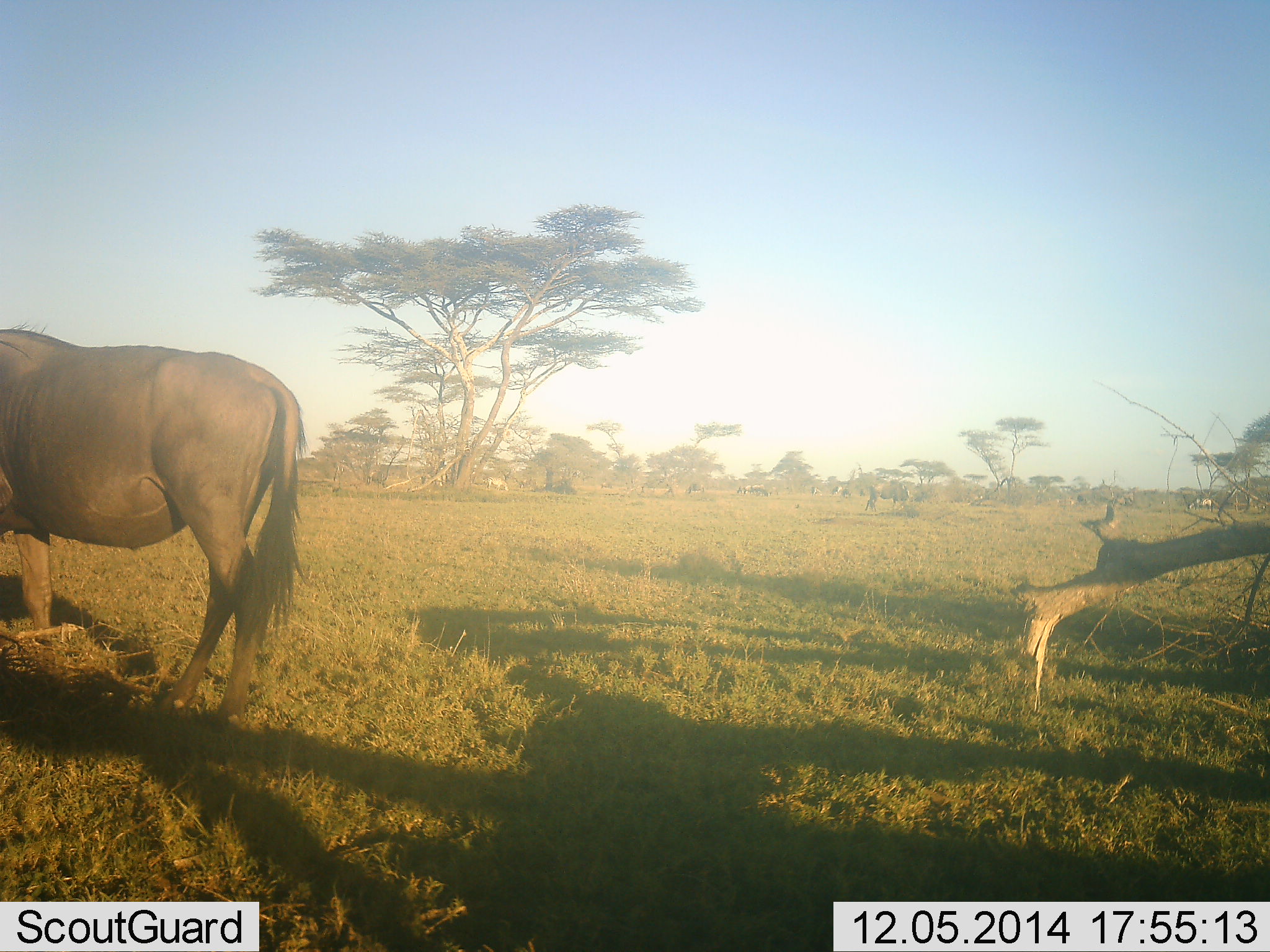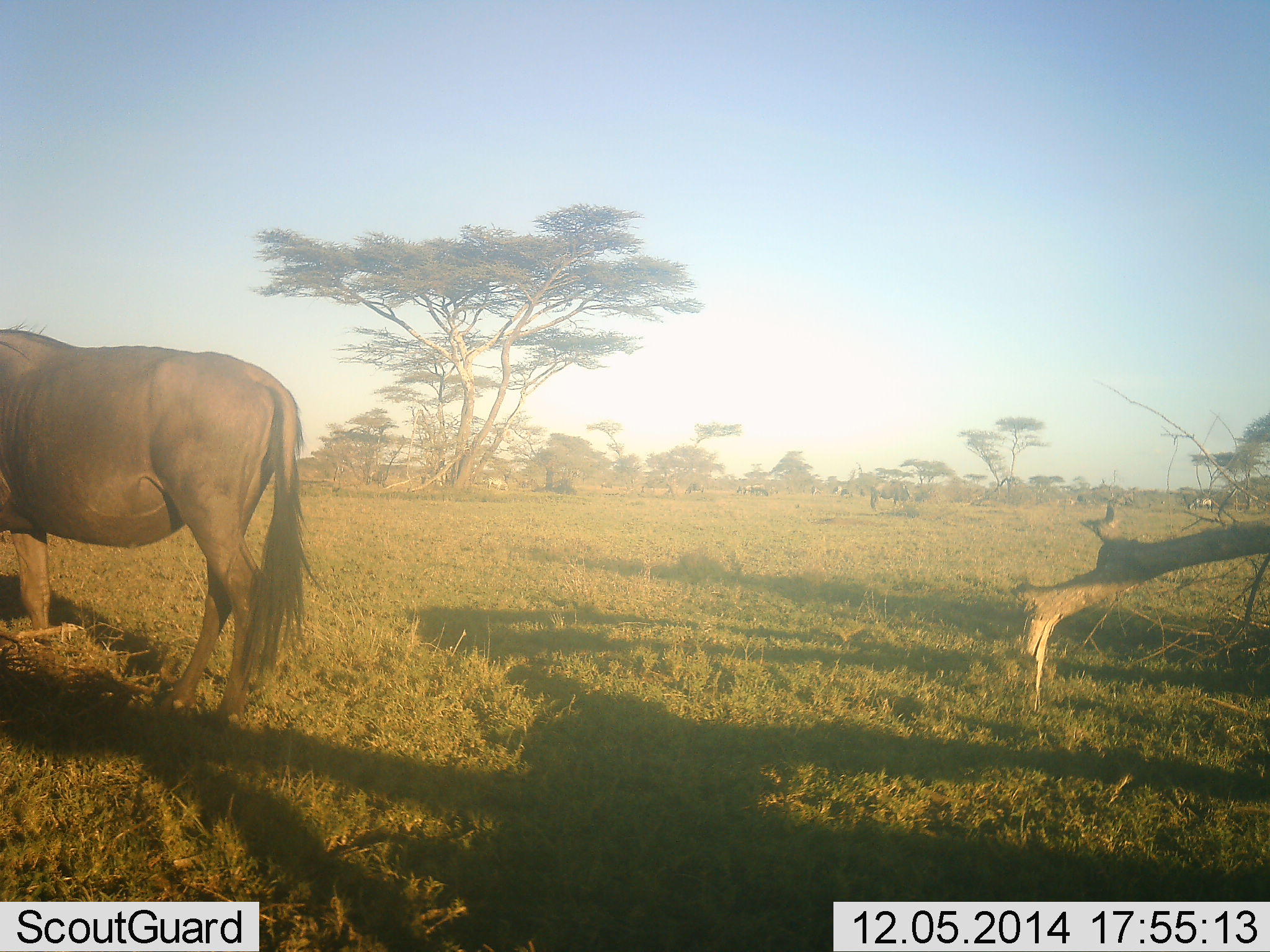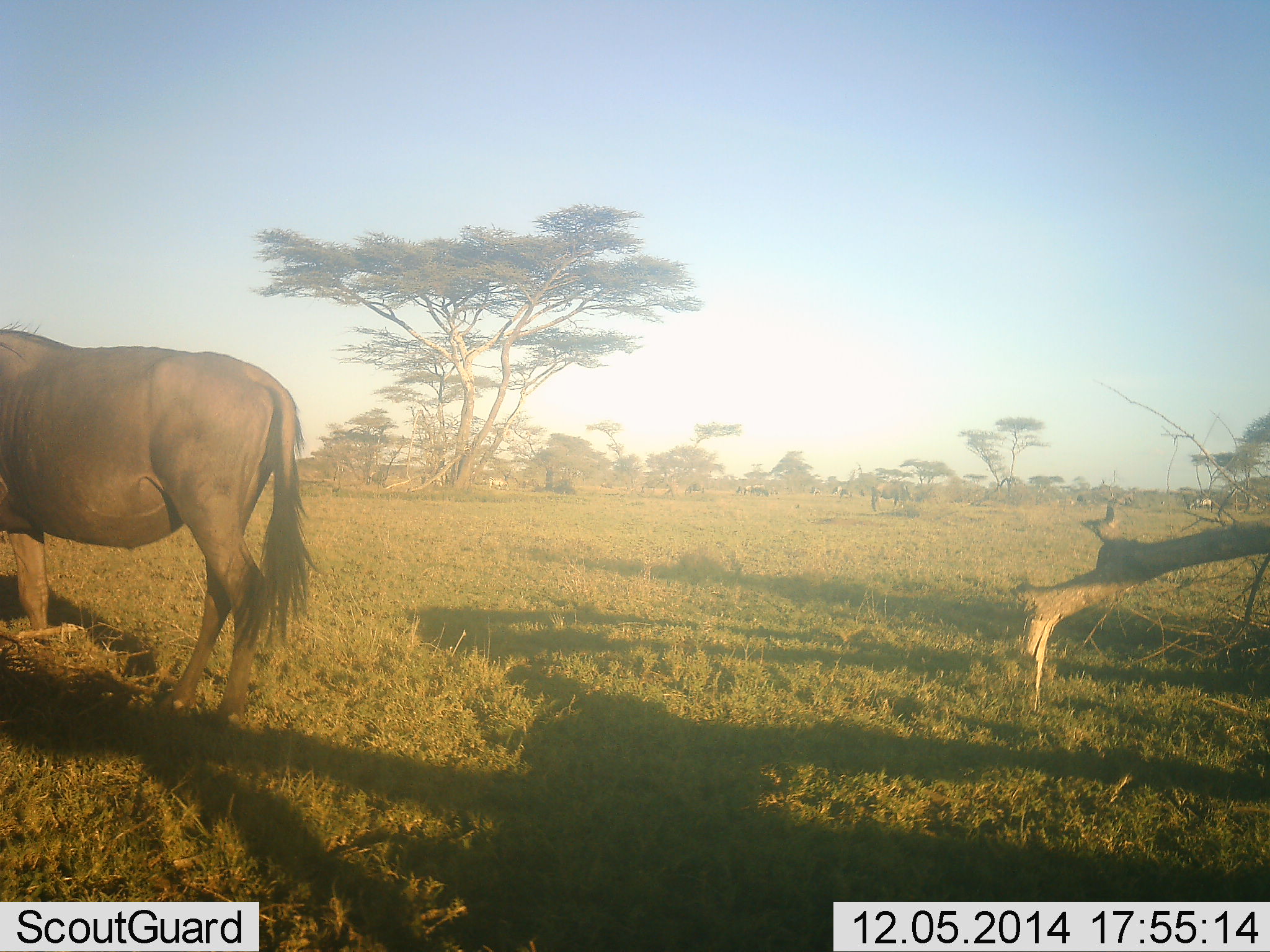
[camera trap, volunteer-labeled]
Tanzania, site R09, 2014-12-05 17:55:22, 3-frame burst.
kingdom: Animalia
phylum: Chordata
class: Mammalia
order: Artiodactyla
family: Bovidae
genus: Connochaetes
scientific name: Connochaetes taurinus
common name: blue wildebeest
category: wildebeest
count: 2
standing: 83%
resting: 0%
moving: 8%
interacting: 0%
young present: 0%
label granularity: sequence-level